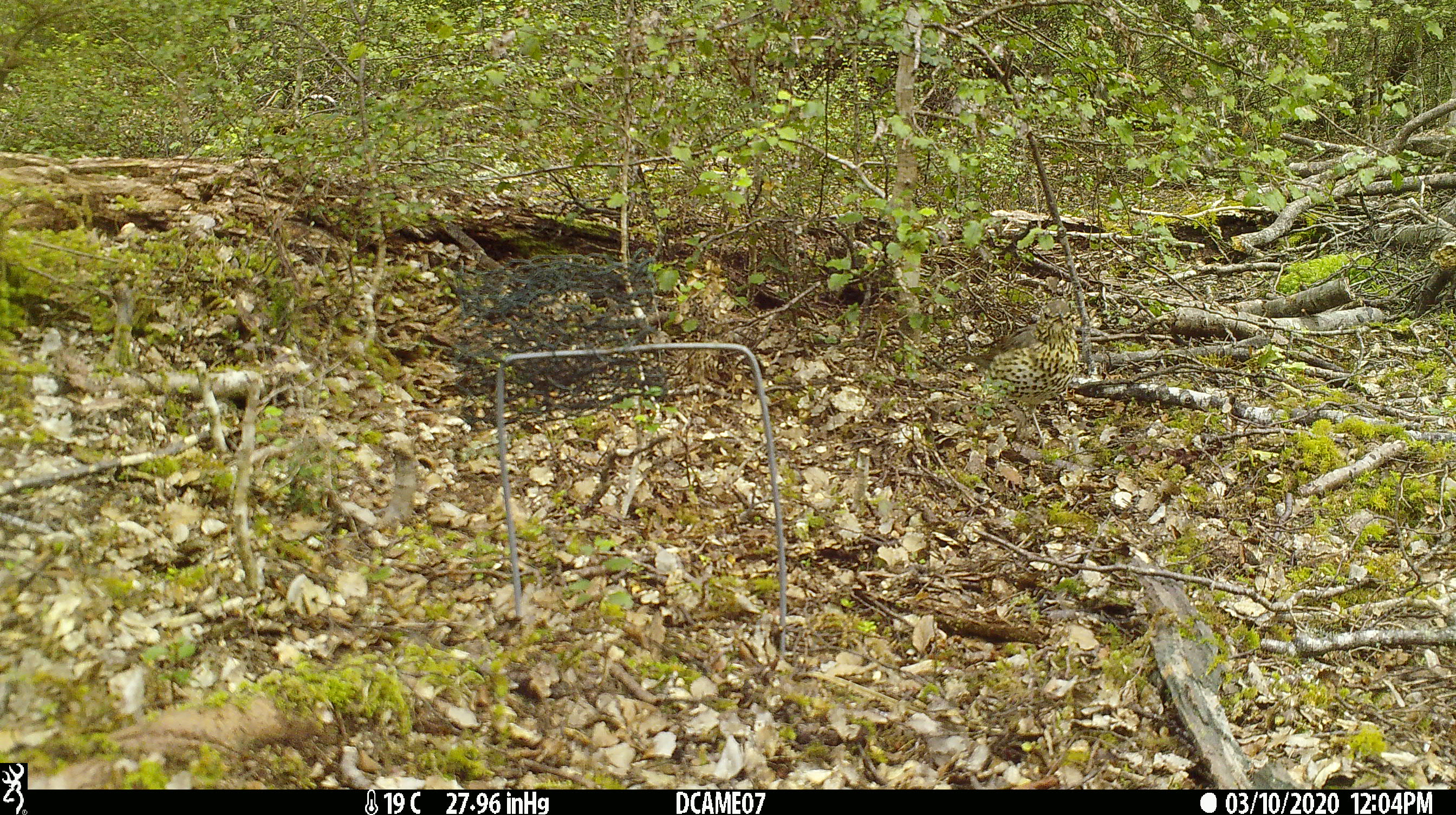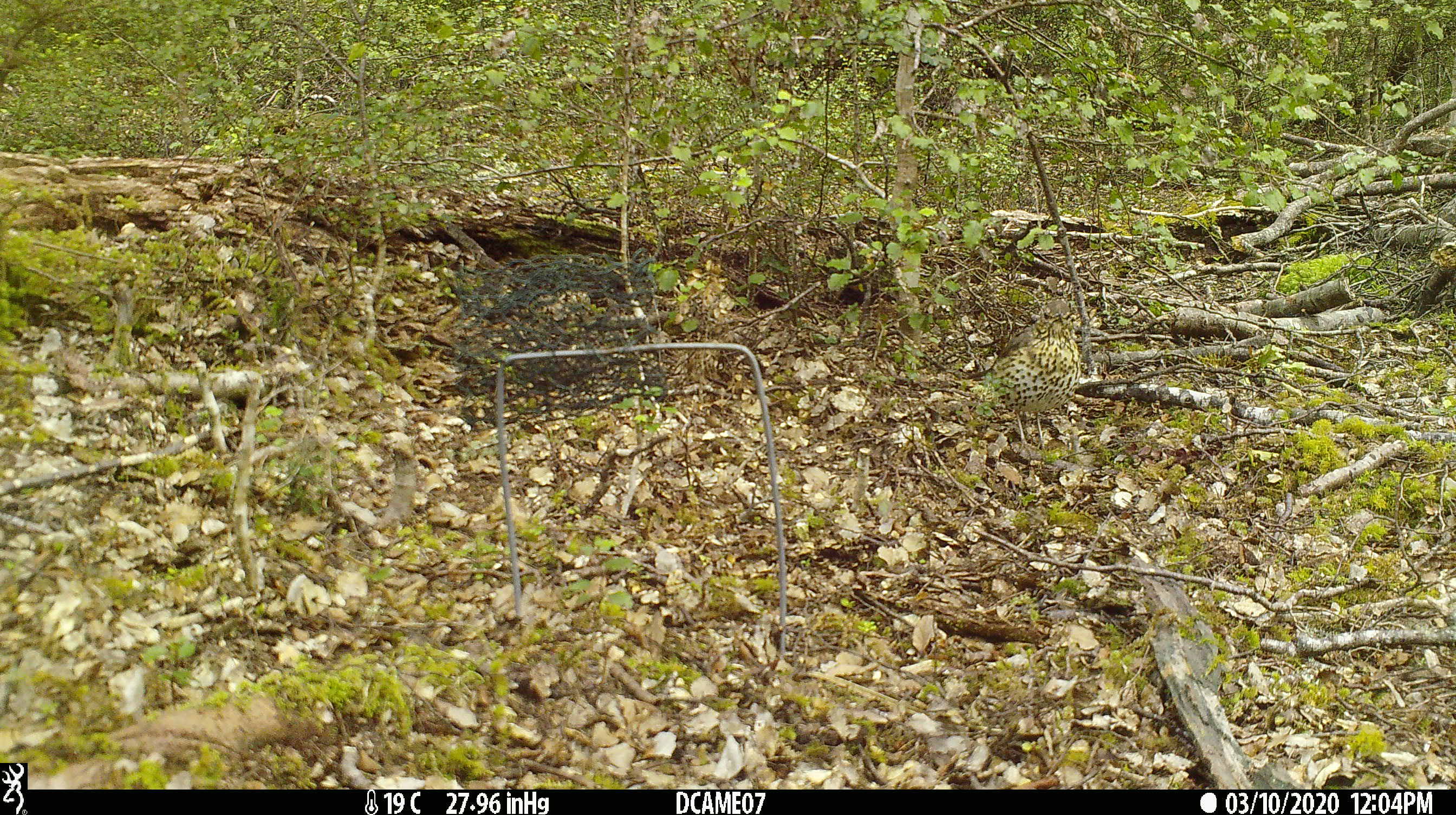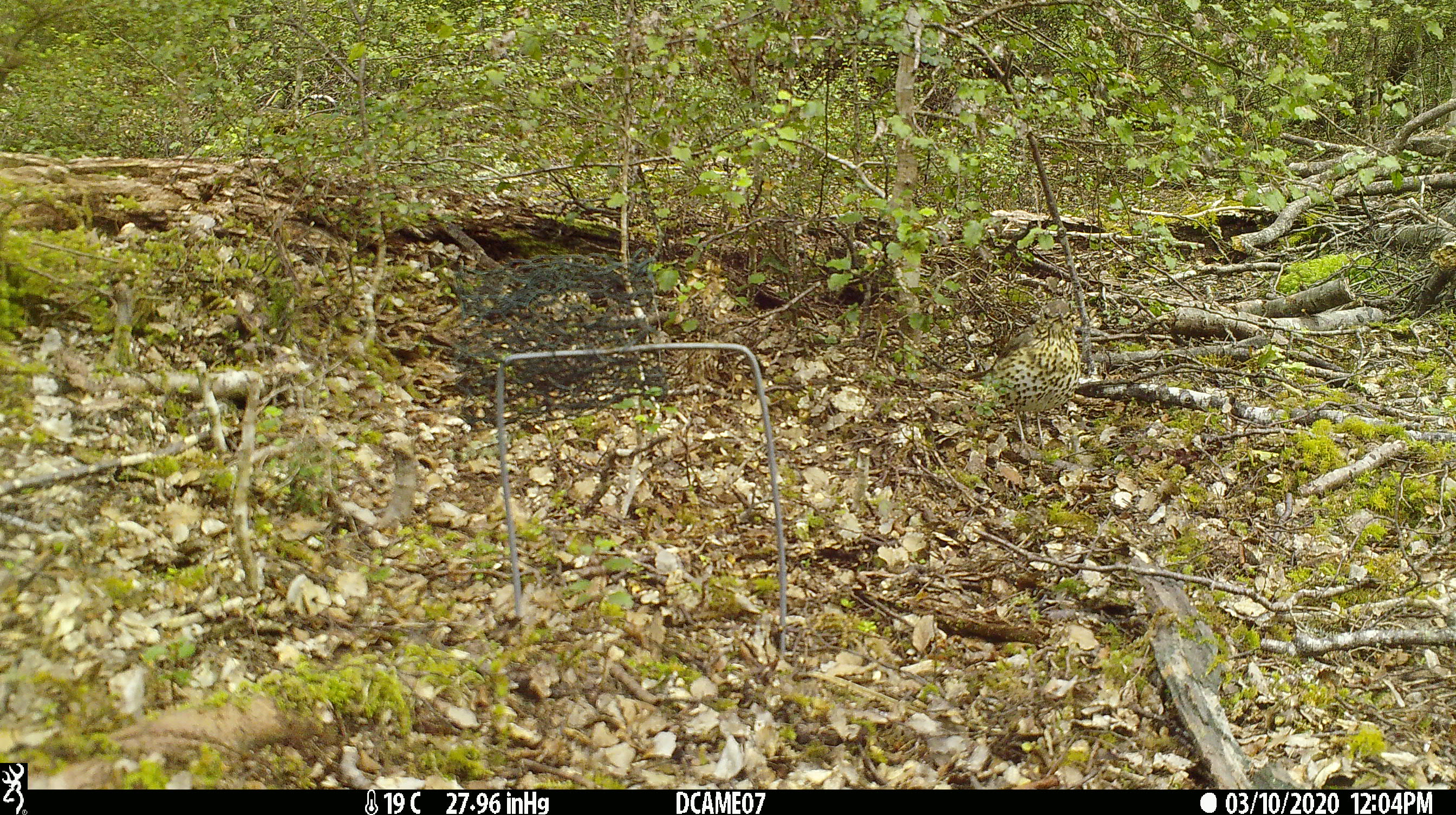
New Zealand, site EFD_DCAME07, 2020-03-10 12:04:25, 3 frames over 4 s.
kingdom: Animalia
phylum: Chordata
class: Aves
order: Passeriformes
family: Turdidae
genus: Turdus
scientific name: Turdus philomelos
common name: song thrush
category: thrush